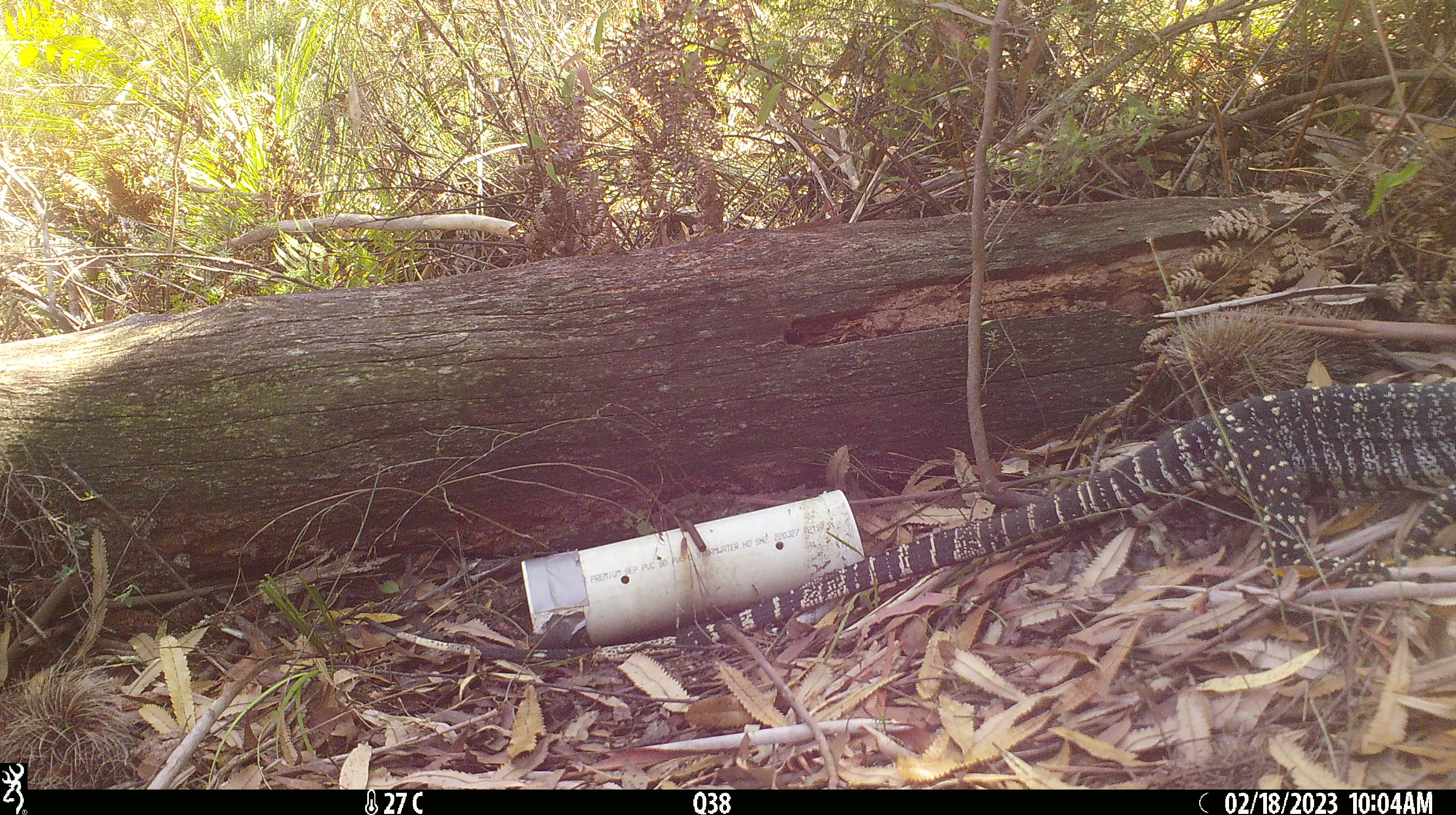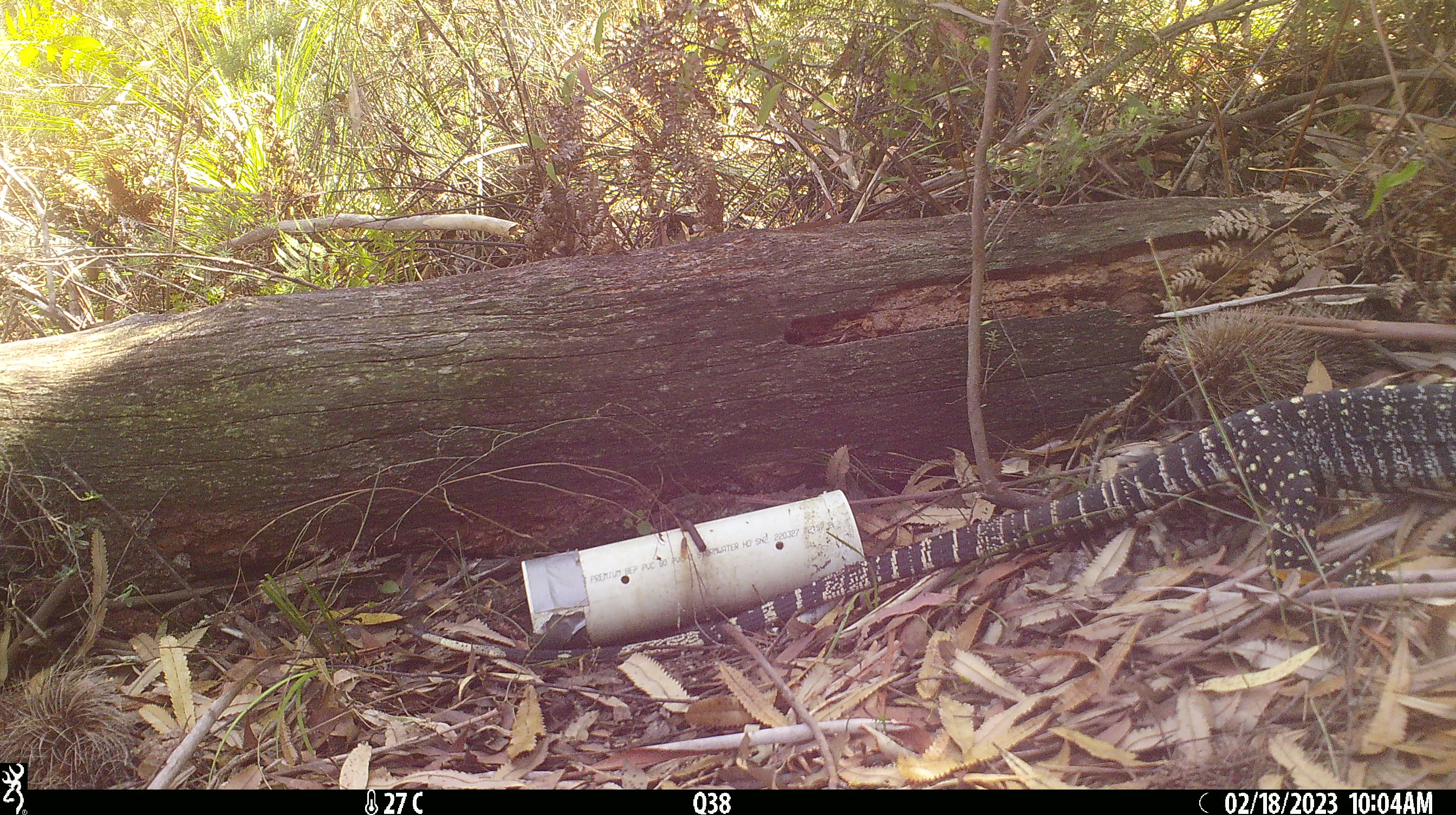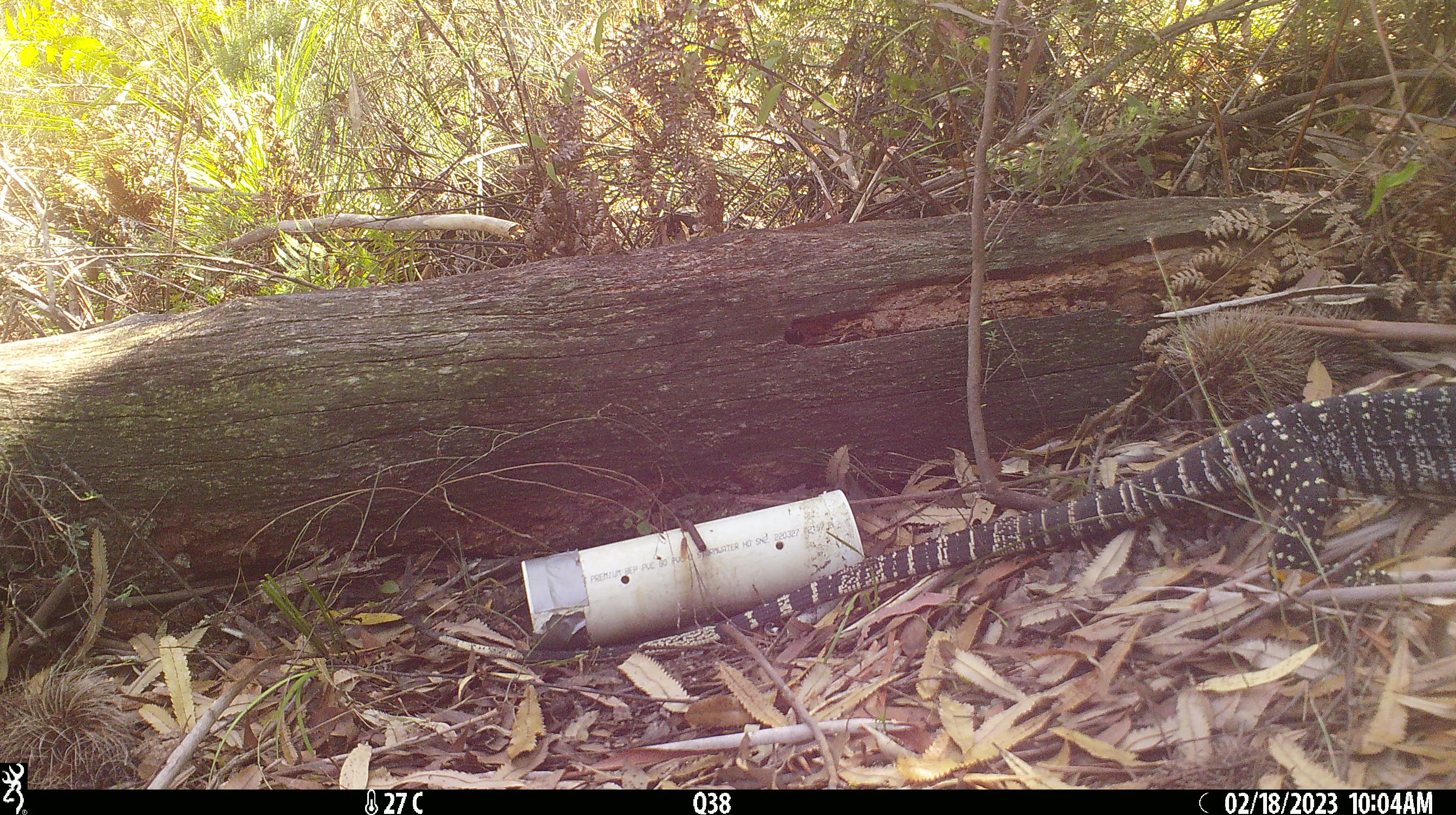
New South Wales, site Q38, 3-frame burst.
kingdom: Animalia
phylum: Chordata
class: Reptilia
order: Squamata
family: Varanidae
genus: Varanus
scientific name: Varanus varius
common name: lace monitor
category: goanna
Goanna (lace monitor) (Varanus varius).